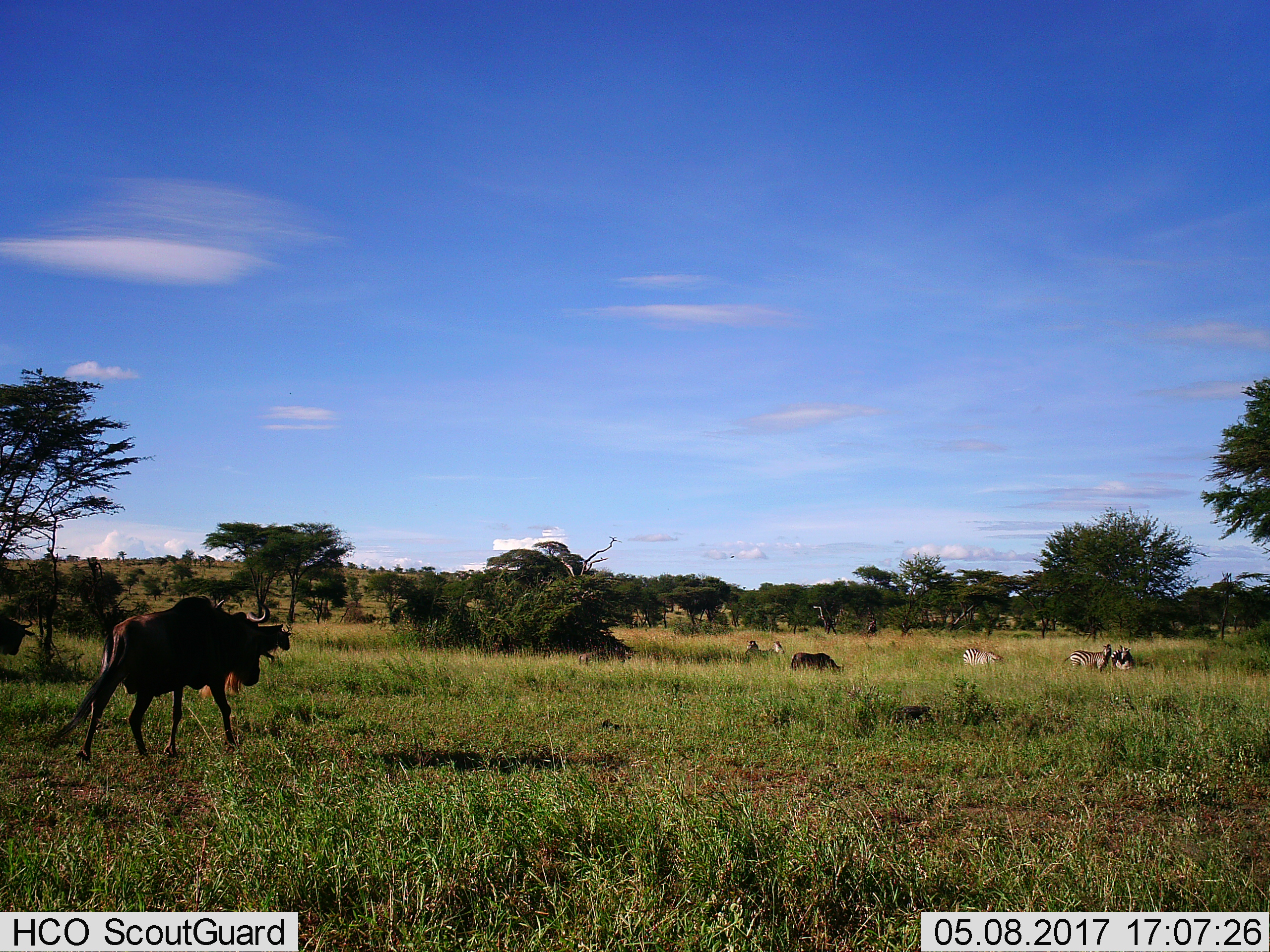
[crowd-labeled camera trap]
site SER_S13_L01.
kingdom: Animalia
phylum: Chordata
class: Mammalia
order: Artiodactyla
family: Bovidae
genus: Connochaetes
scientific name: Connochaetes taurinus taurinus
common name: blue wildebeest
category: wildebeestblue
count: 3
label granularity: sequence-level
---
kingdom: Animalia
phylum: Chordata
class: Mammalia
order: Perissodactyla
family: Equidae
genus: Equus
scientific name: Equus quagga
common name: plains zebra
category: zebraplains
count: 3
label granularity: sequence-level